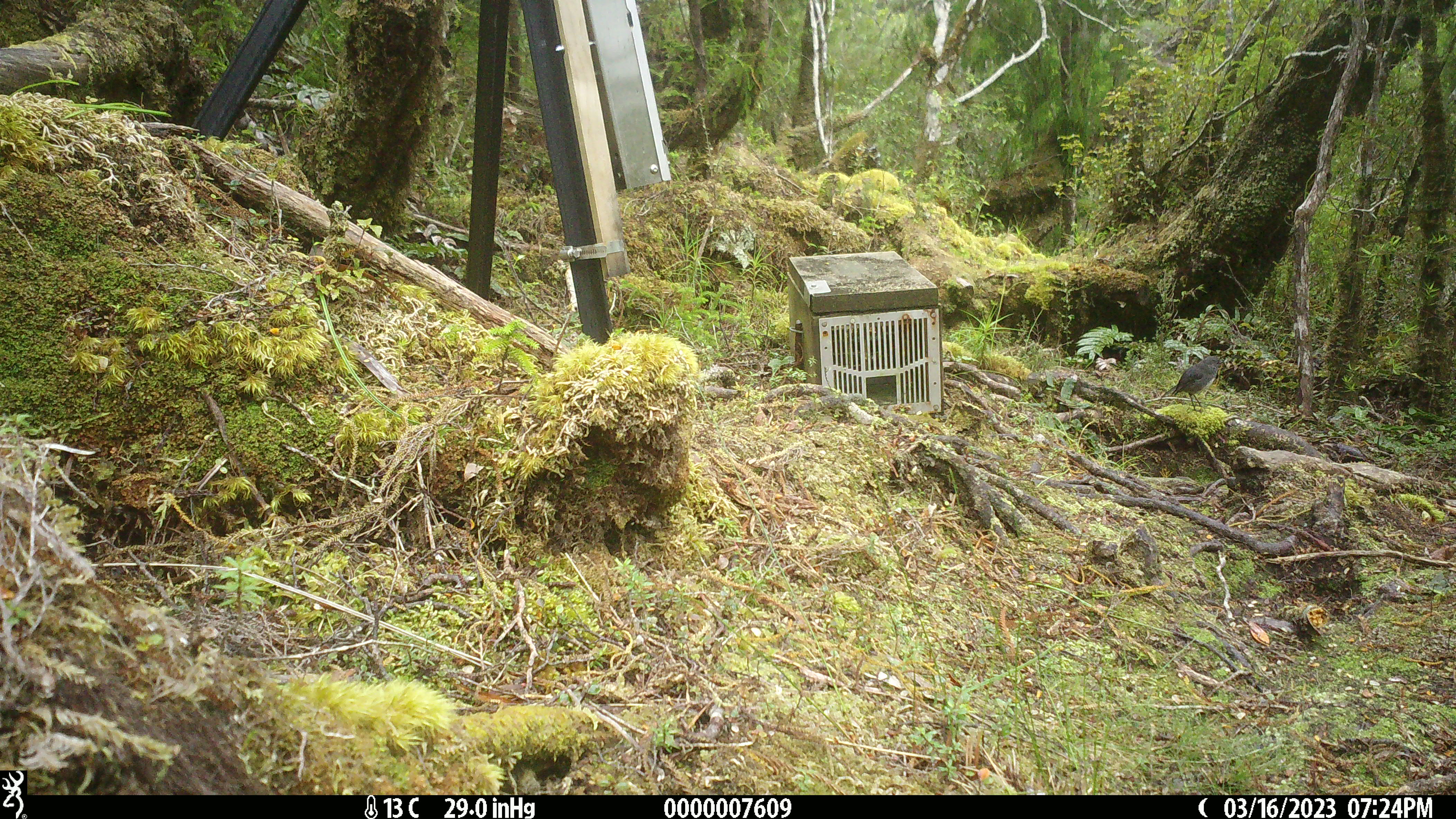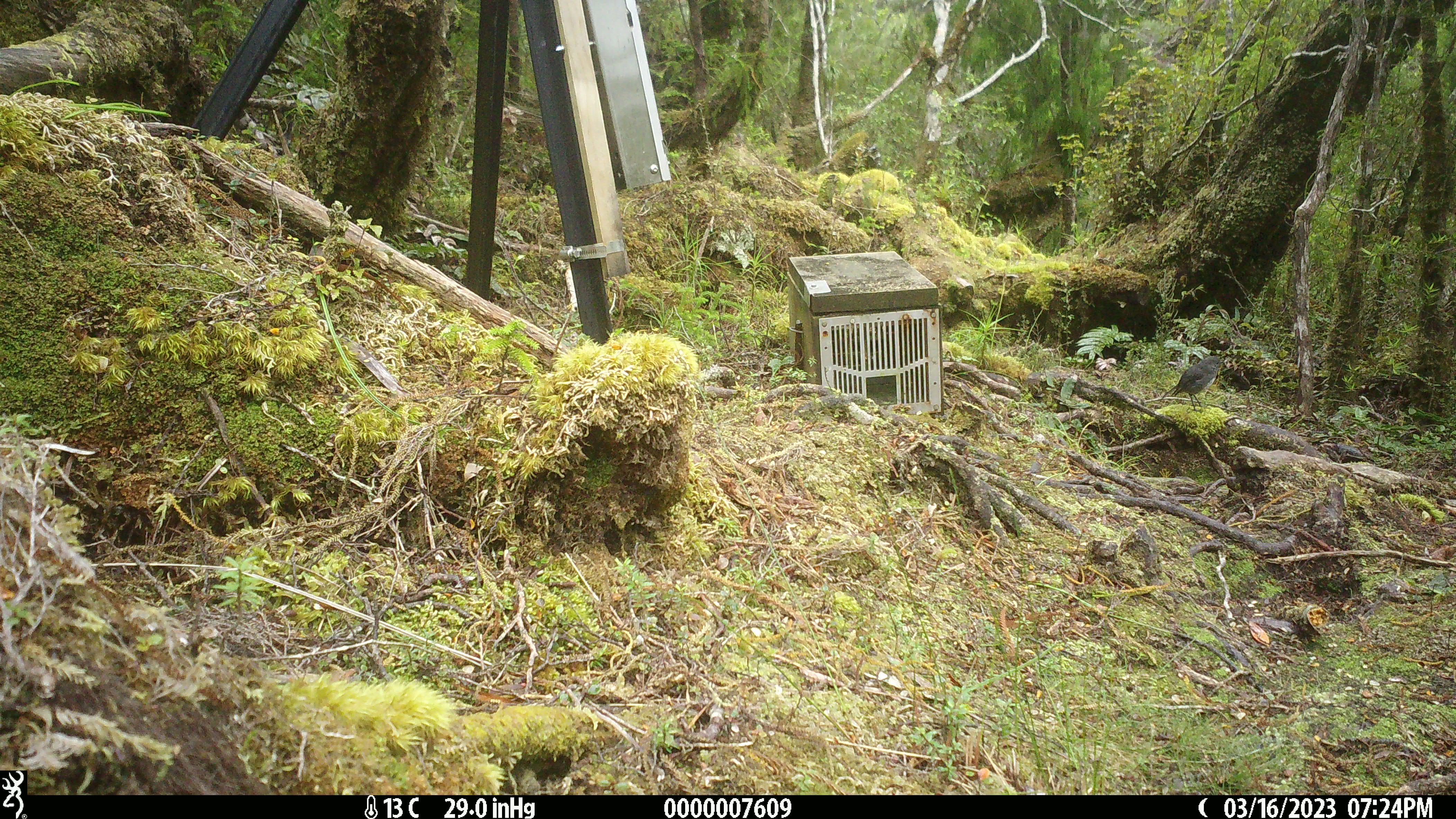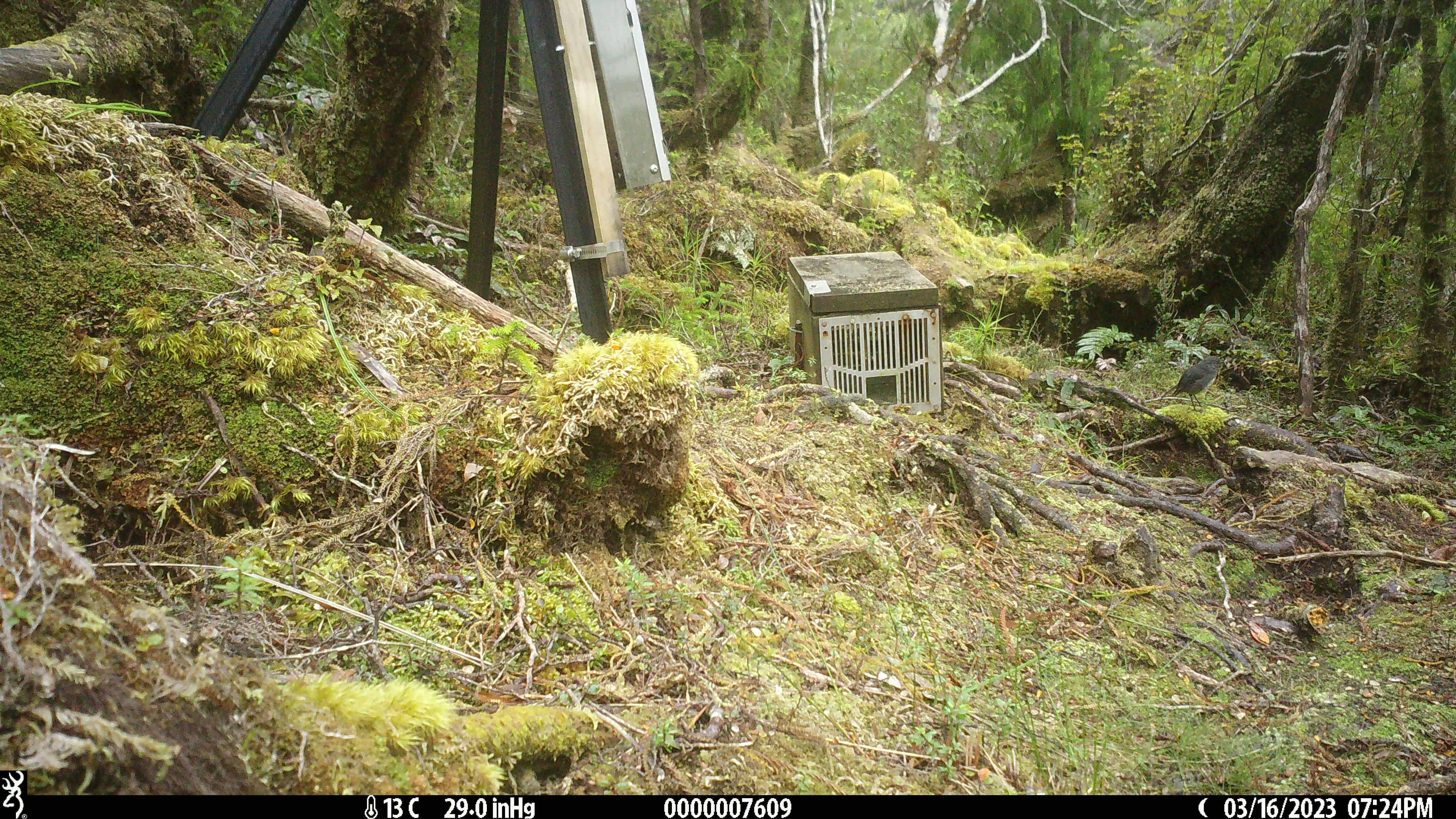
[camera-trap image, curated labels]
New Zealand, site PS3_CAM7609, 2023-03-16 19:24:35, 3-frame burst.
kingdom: Animalia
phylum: Chordata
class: Aves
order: Passeriformes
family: Petroicidae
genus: Petroica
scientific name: Petroica australis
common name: new zealand robin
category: robin